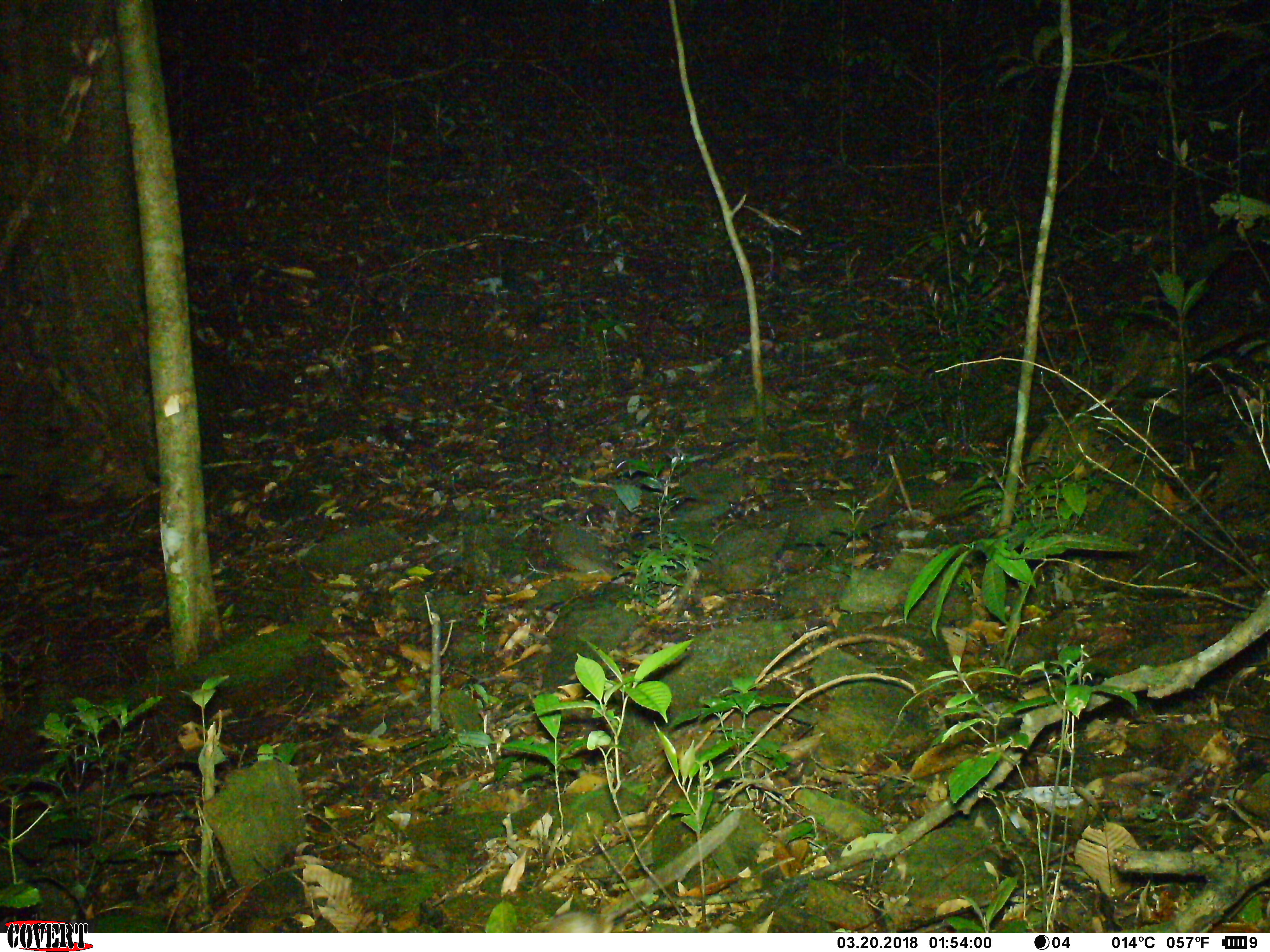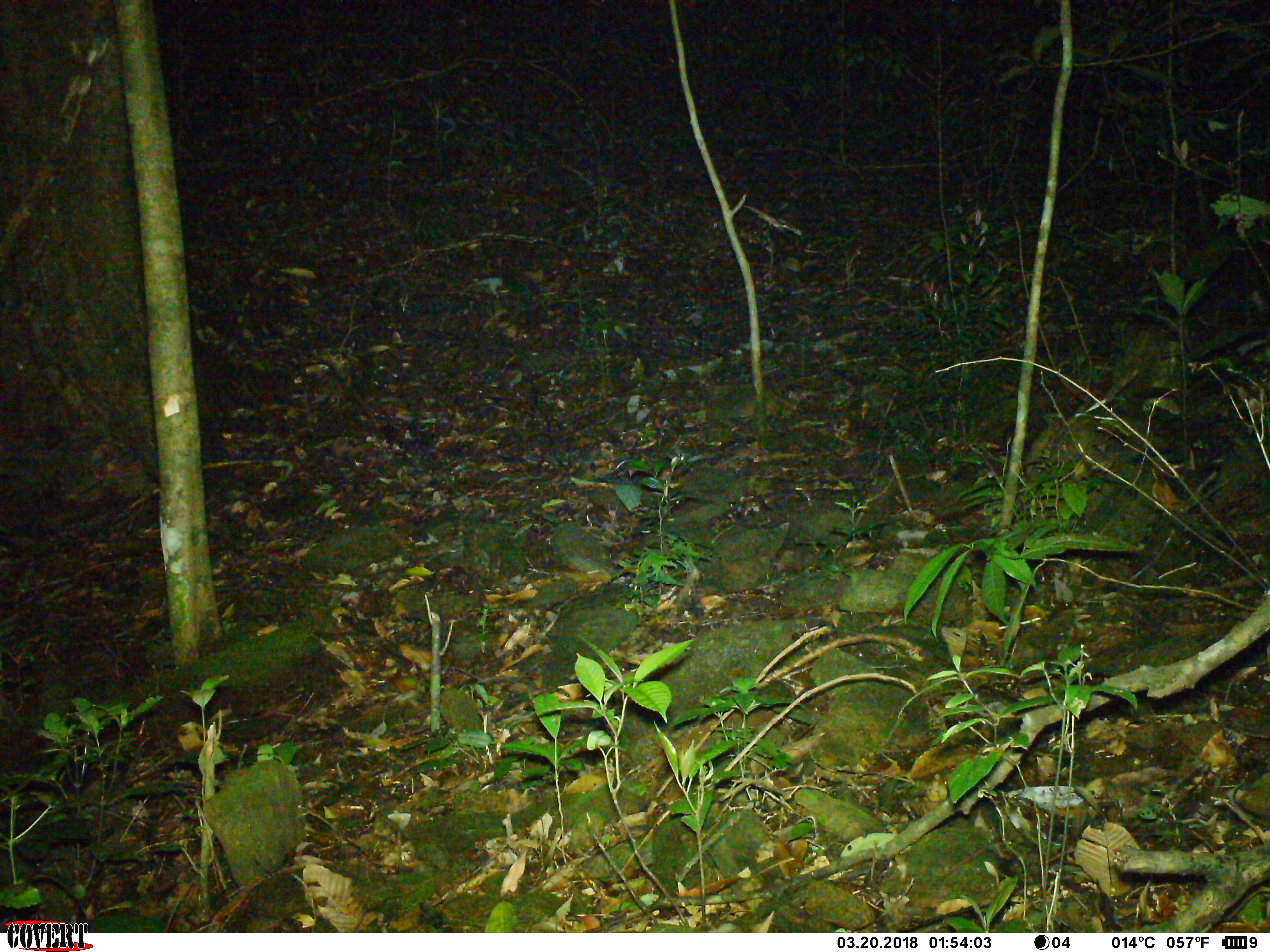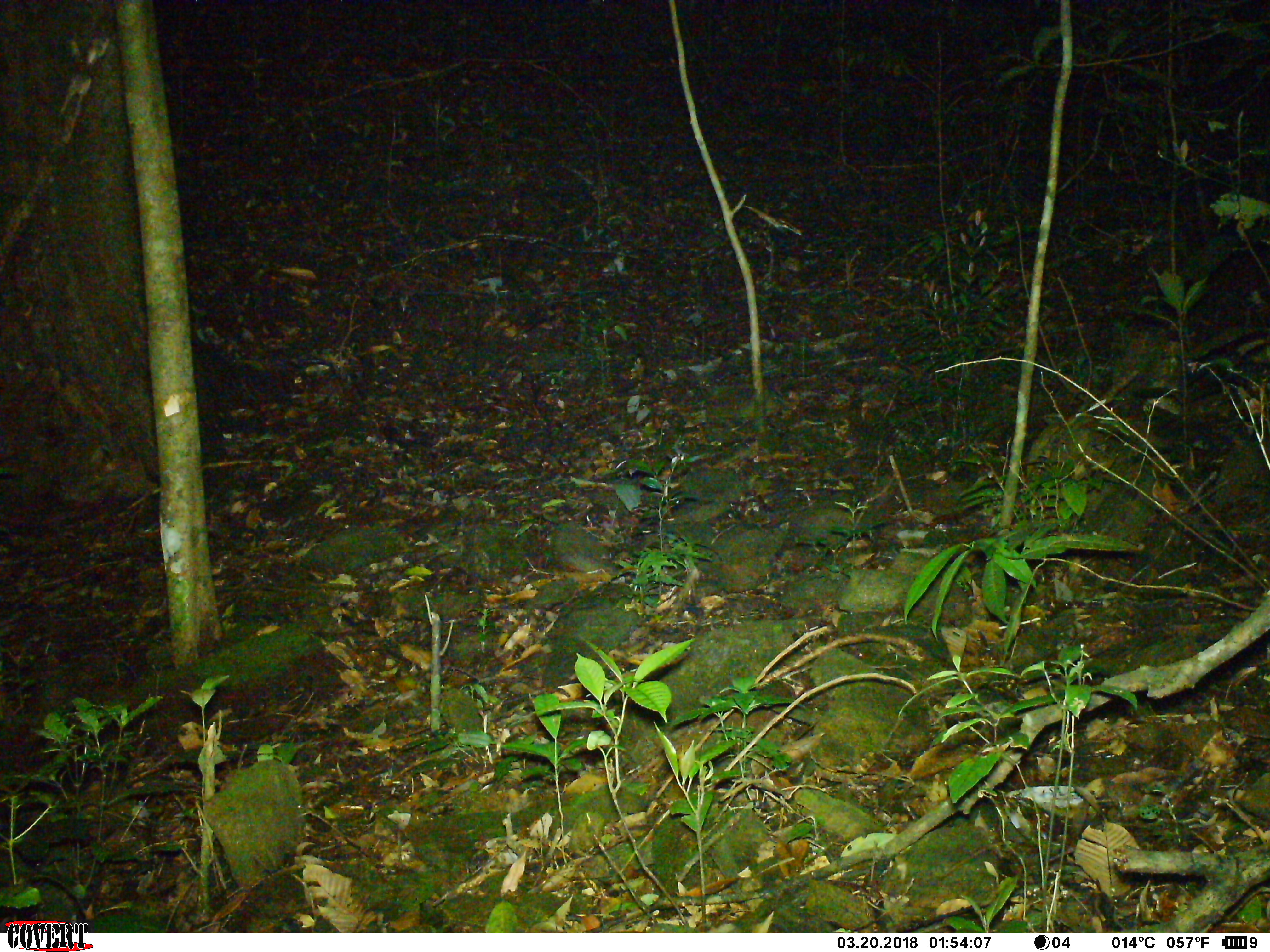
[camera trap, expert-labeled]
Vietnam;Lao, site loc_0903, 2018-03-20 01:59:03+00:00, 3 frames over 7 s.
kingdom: Animalia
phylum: Chordata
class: Mammalia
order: Rodentia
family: Muridae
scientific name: Muridae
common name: old-world mice and rats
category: unidentified murid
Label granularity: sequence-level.